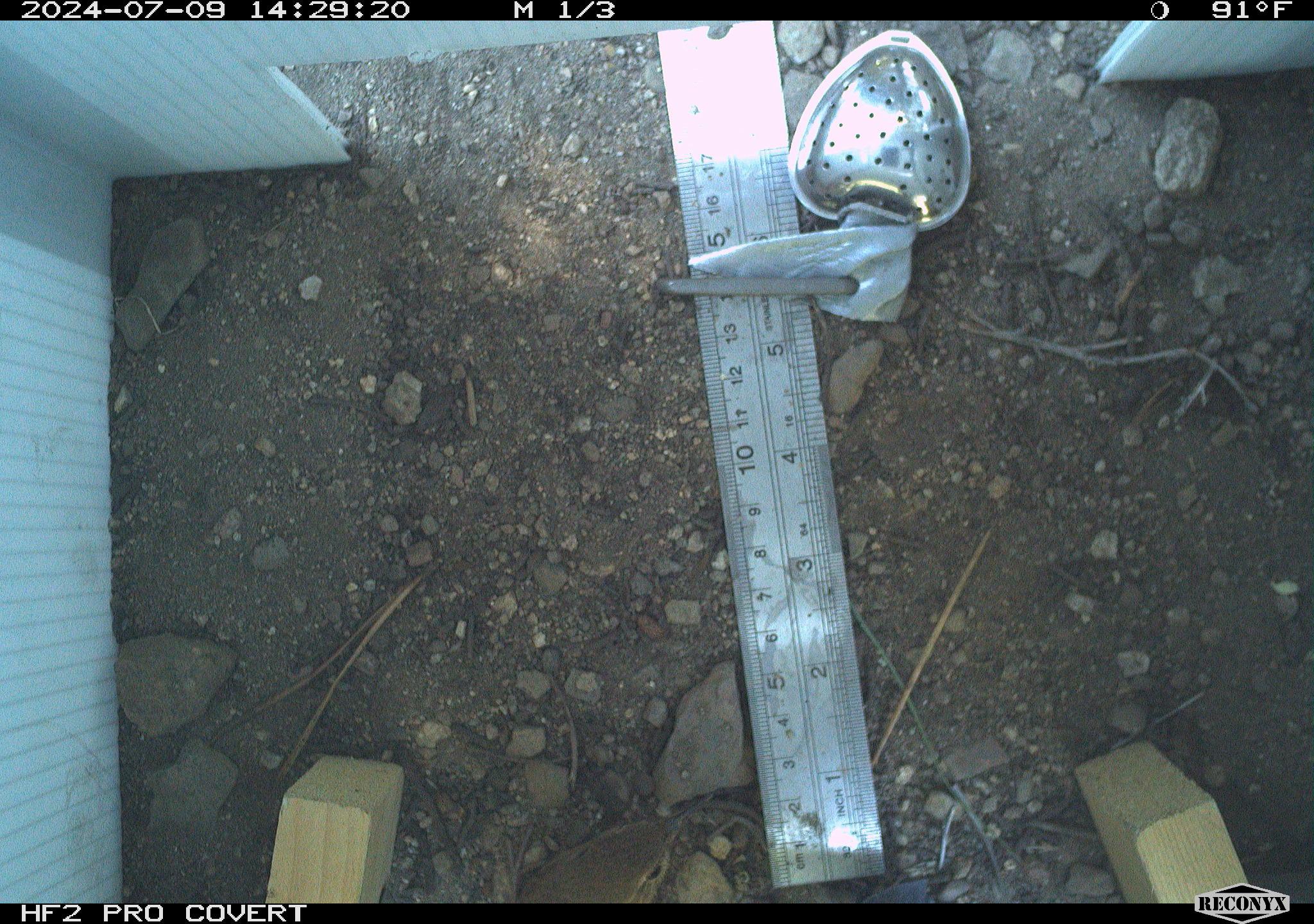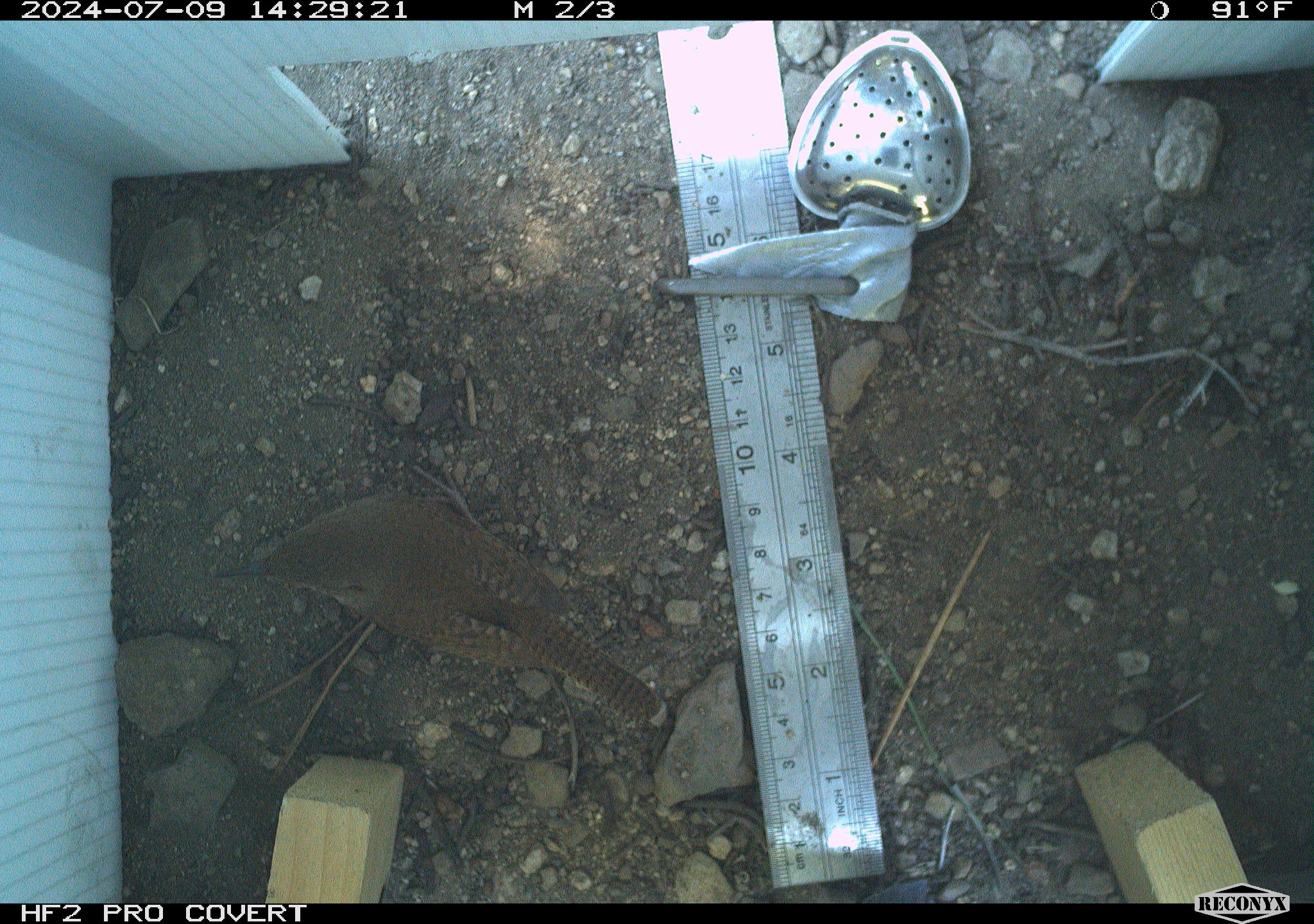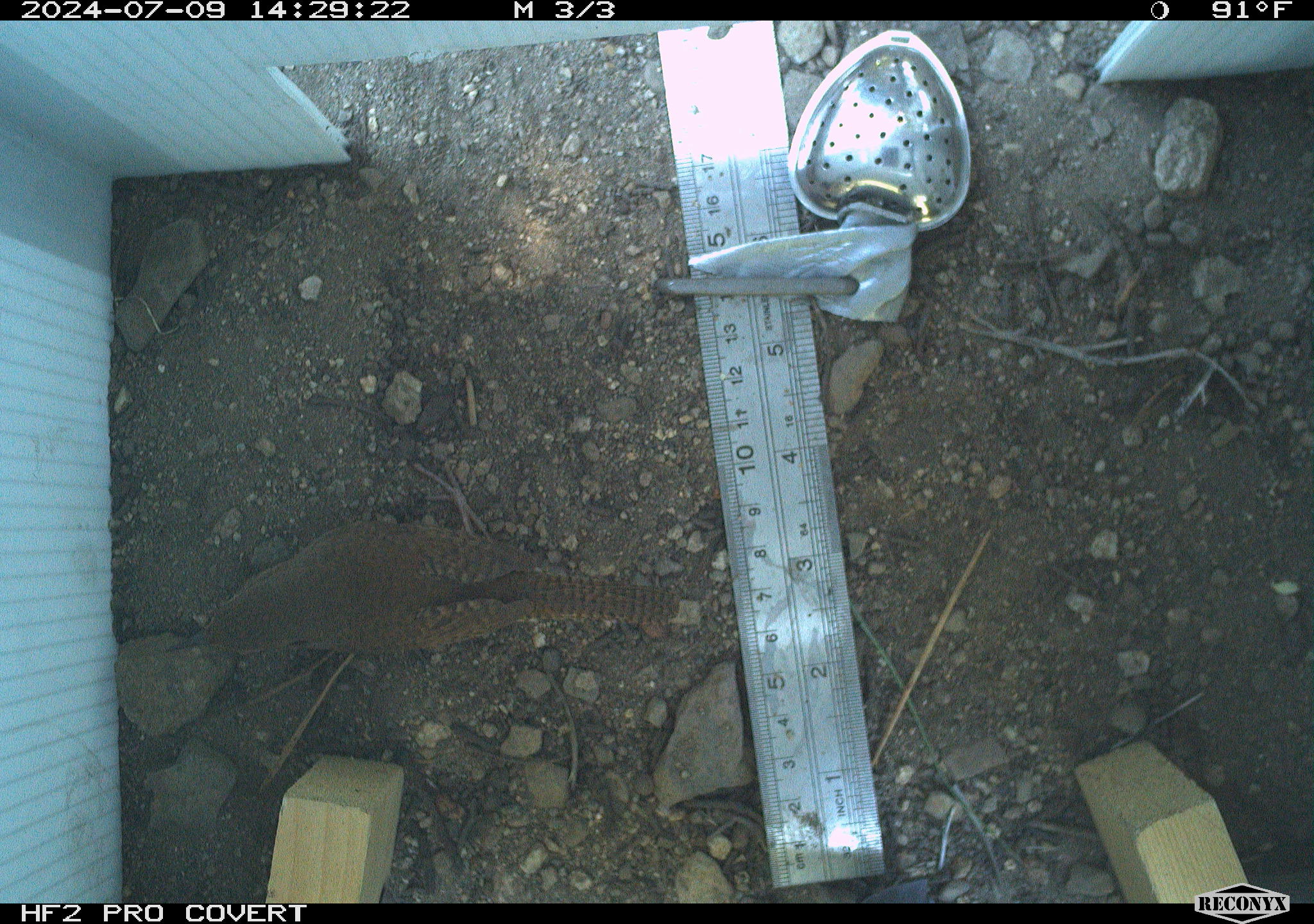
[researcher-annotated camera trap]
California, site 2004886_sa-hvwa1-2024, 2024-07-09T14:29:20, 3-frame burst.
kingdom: Animalia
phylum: Chordata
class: Aves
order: Passeriformes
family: Troglodytidae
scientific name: Troglodytidae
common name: wren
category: troglodytidae family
Troglodytidae family (wren) (Troglodytidae).